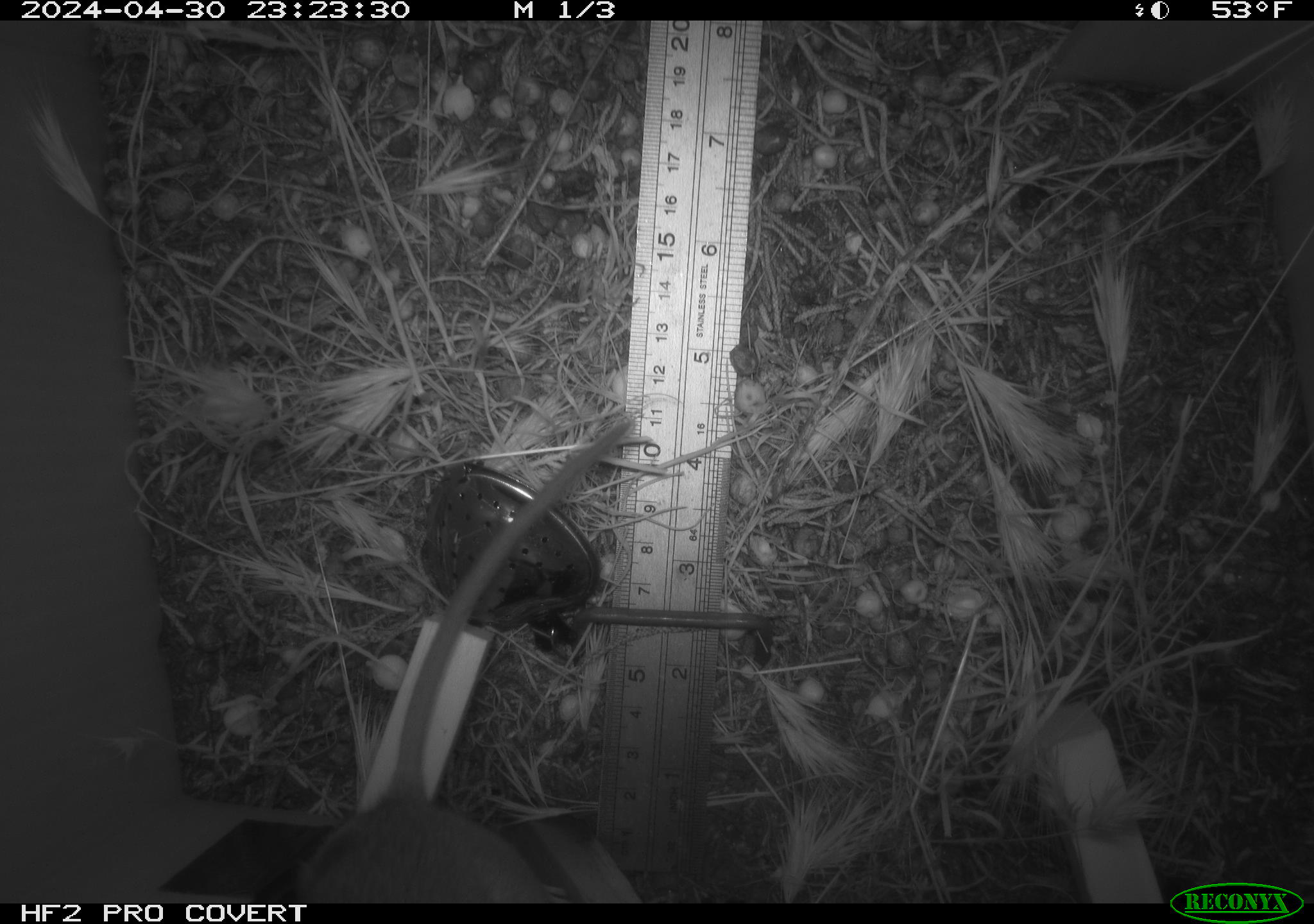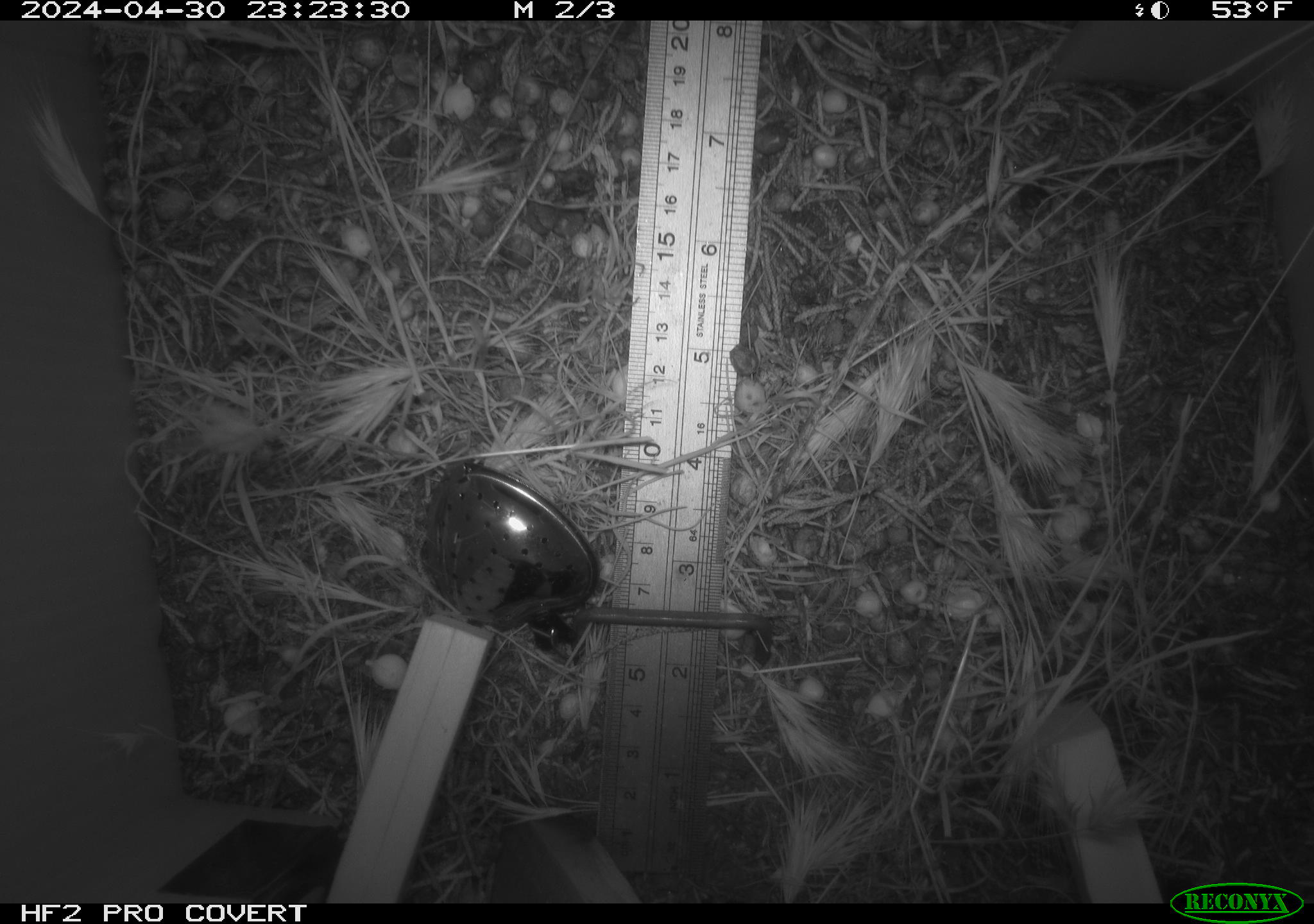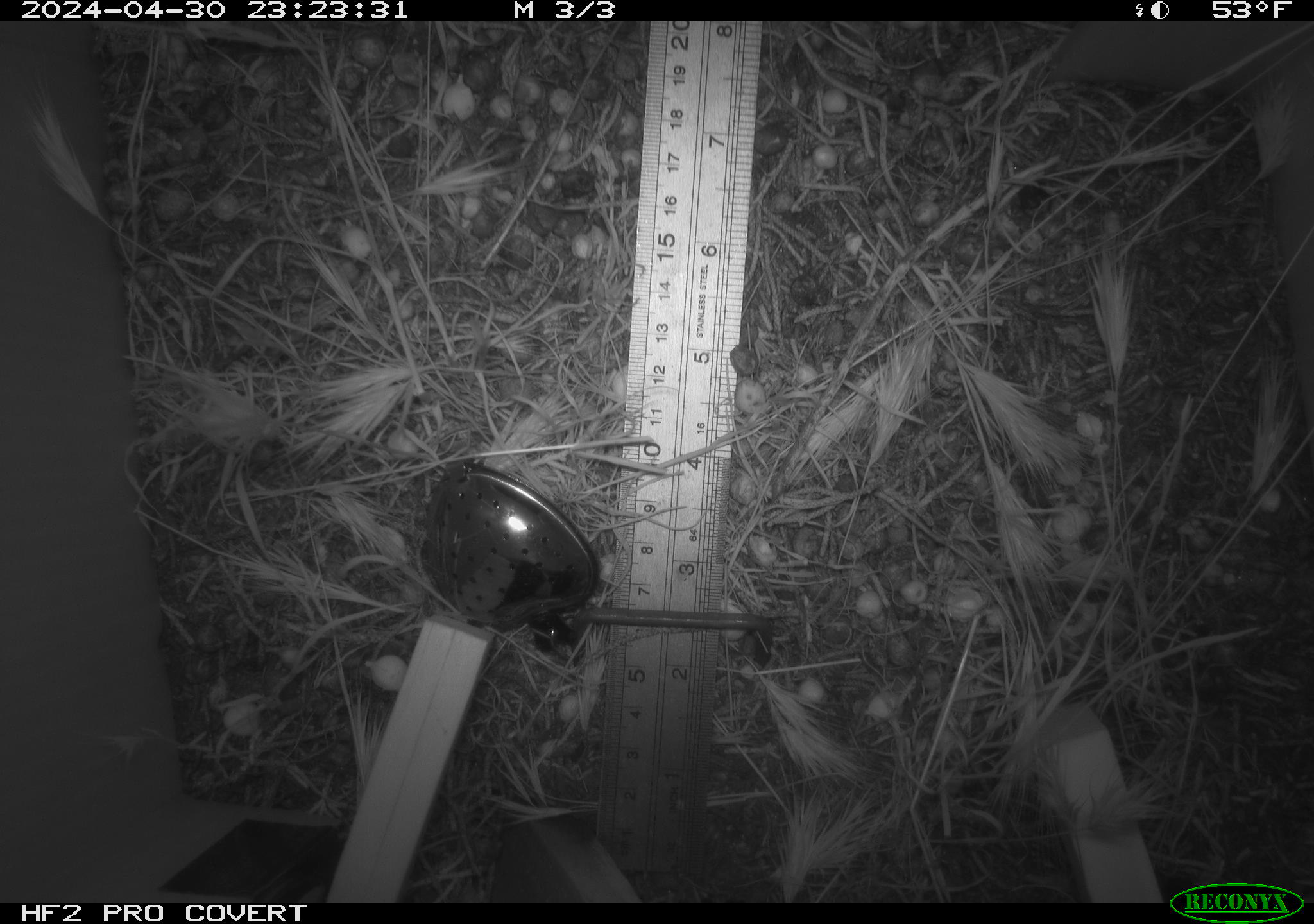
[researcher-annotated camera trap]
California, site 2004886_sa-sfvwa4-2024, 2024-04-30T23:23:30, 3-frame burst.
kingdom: Animalia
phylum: Chordata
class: Mammalia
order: Rodentia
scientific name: Rodentia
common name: mouse species